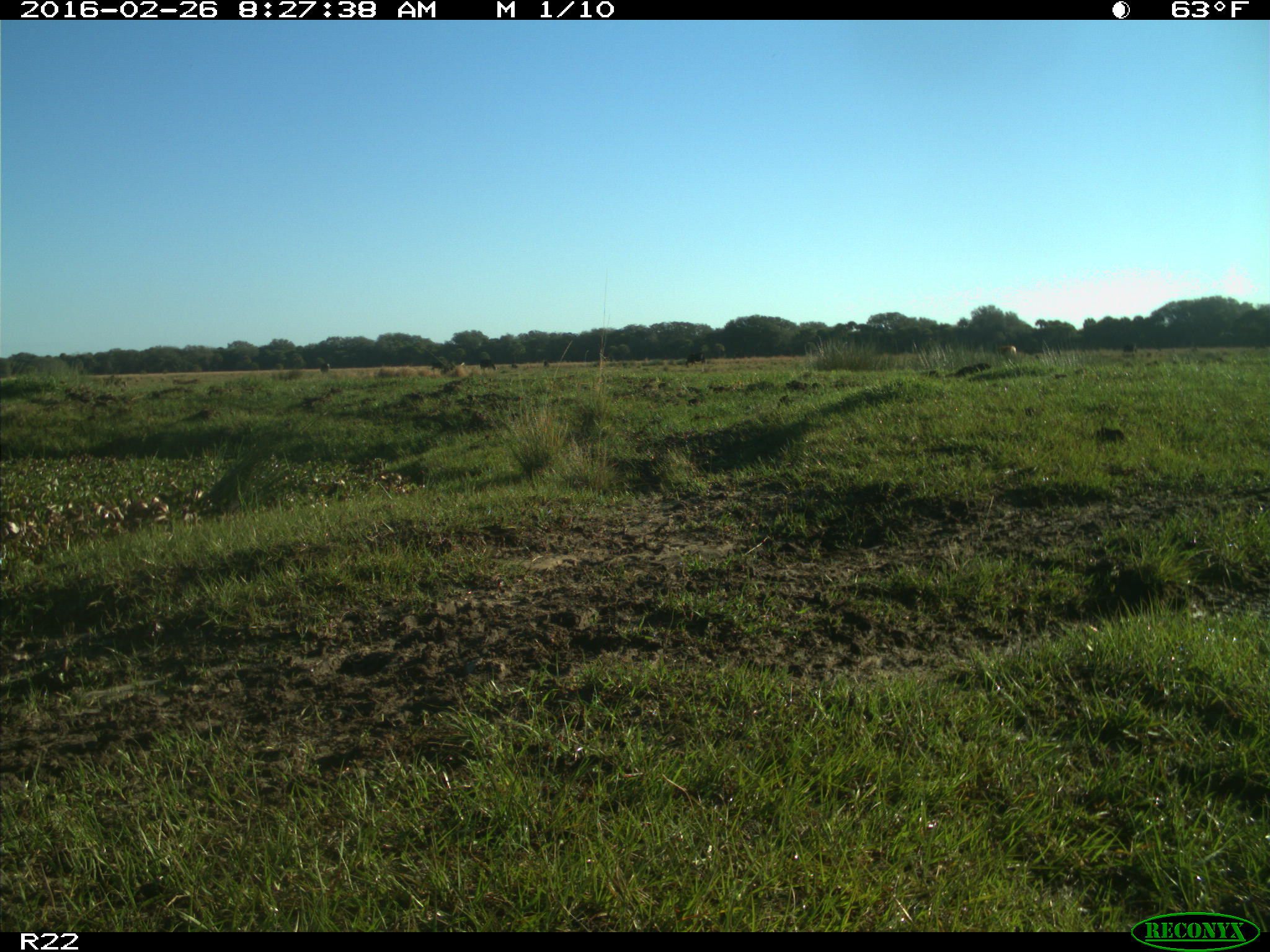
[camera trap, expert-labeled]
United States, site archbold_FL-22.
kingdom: Animalia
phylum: Chordata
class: Mammalia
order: Artiodactyla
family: Bovidae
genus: Bos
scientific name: Bos taurus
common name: domestic cow